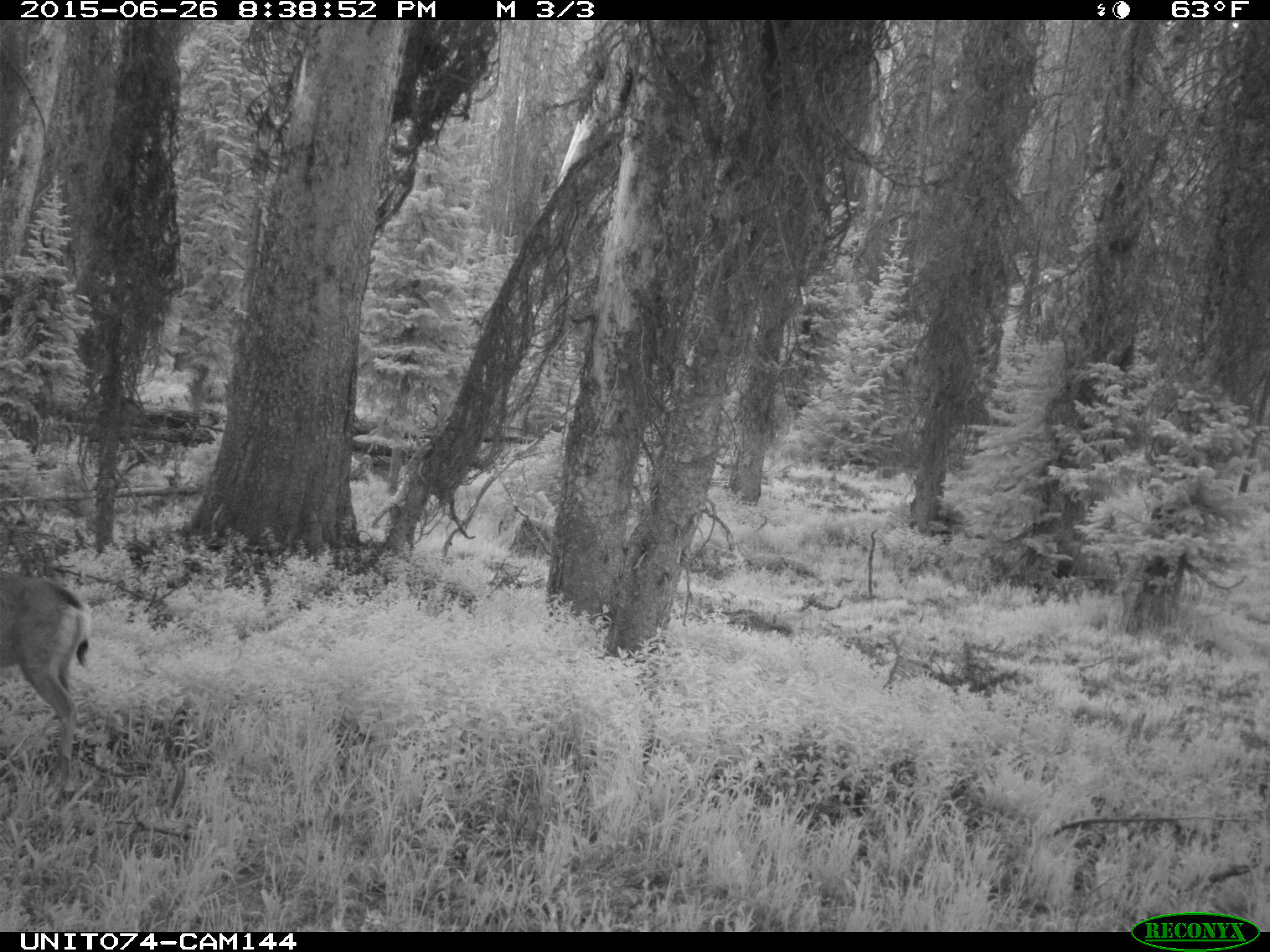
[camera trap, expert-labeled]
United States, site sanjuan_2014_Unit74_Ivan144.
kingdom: Animalia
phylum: Chordata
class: Mammalia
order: Artiodactyla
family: Cervidae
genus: Odocoileus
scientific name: Odocoileus hemionus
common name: mule deer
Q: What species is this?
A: Odocoileus hemionus (mule deer).